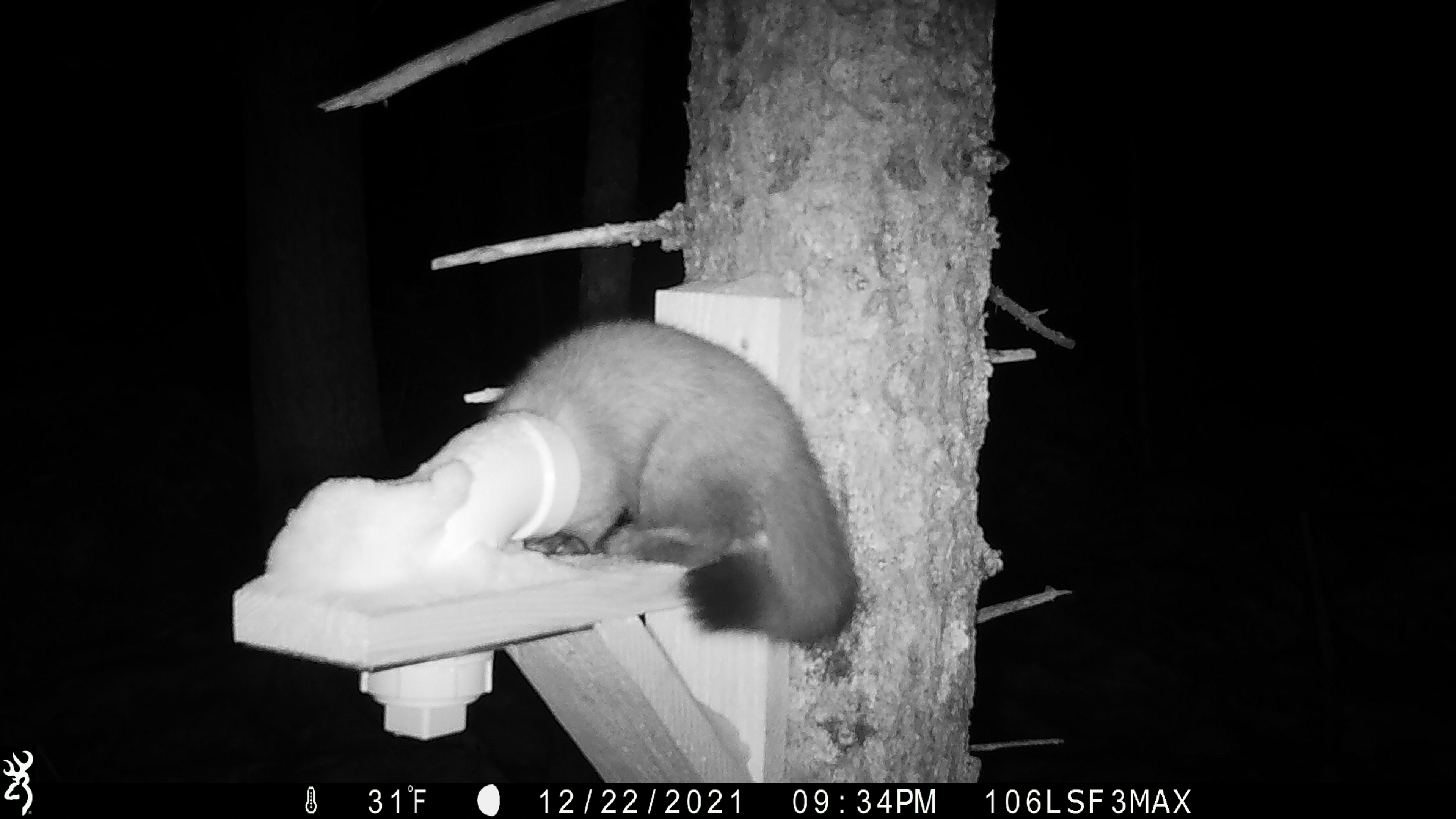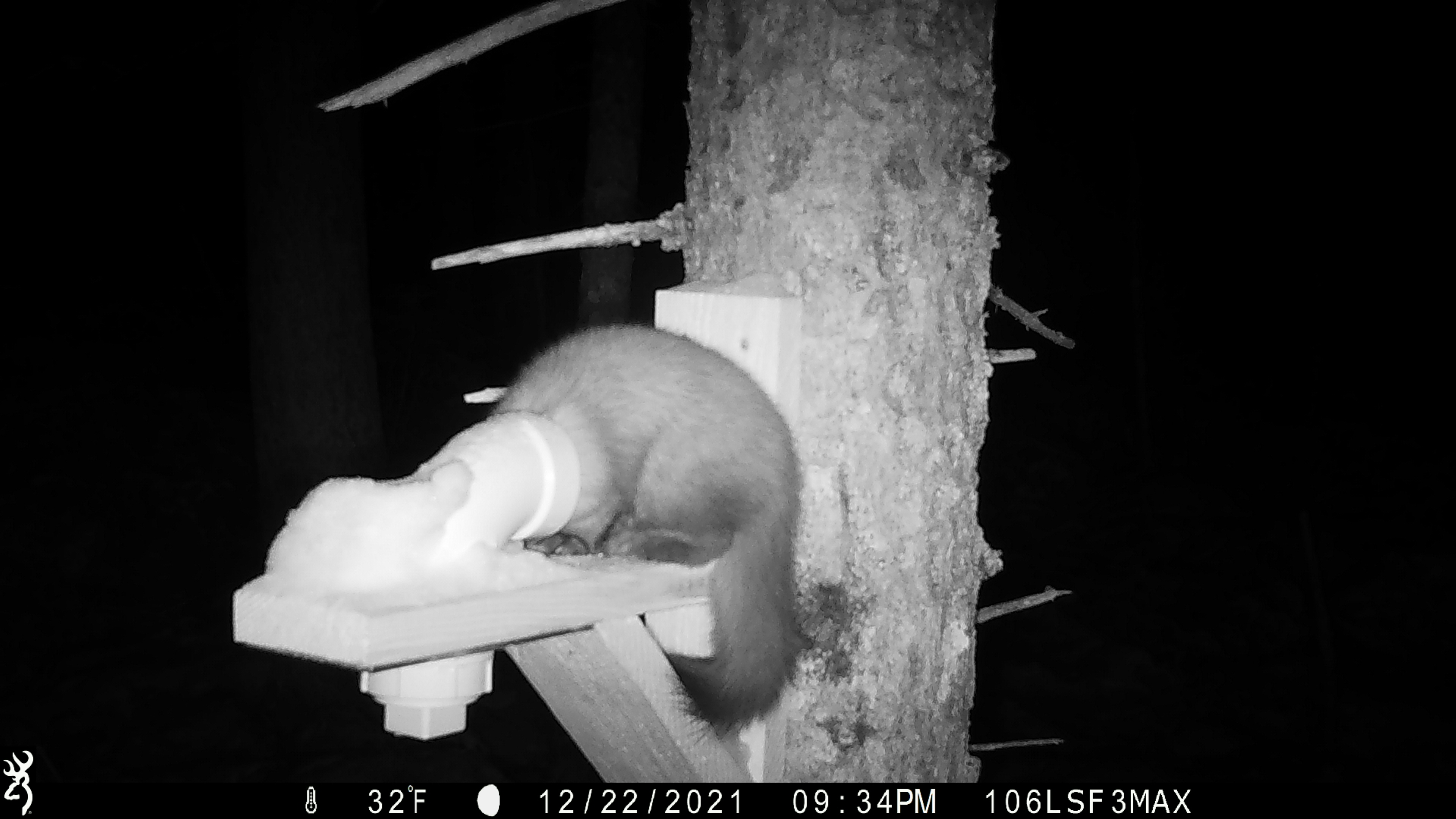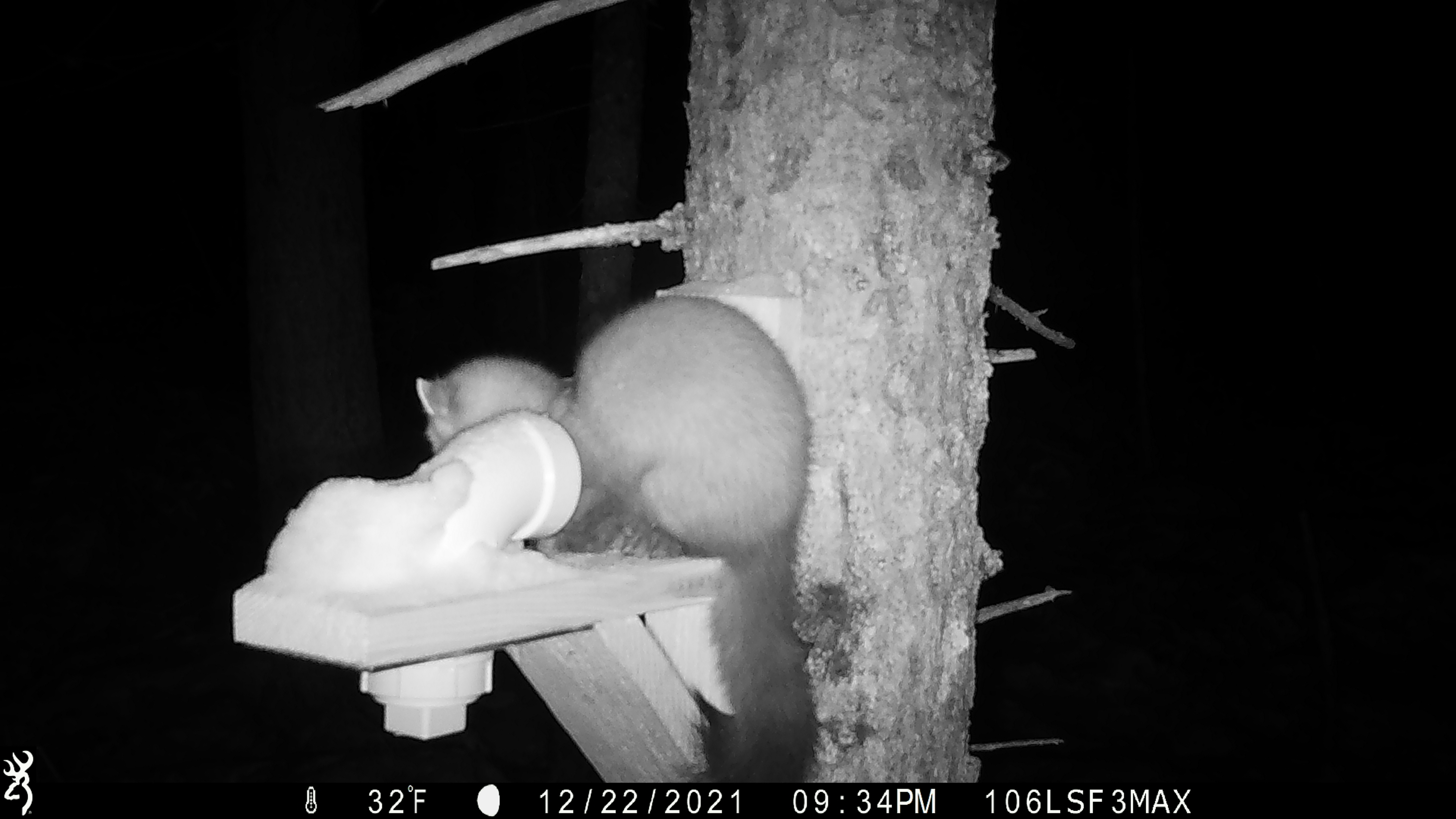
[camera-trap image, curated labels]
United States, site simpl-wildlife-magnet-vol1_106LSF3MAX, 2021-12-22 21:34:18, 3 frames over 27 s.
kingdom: Animalia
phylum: Chordata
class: Mammalia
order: Carnivora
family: Mustelidae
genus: Martes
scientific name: Martes americana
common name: american marten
American marten (Martes americana).